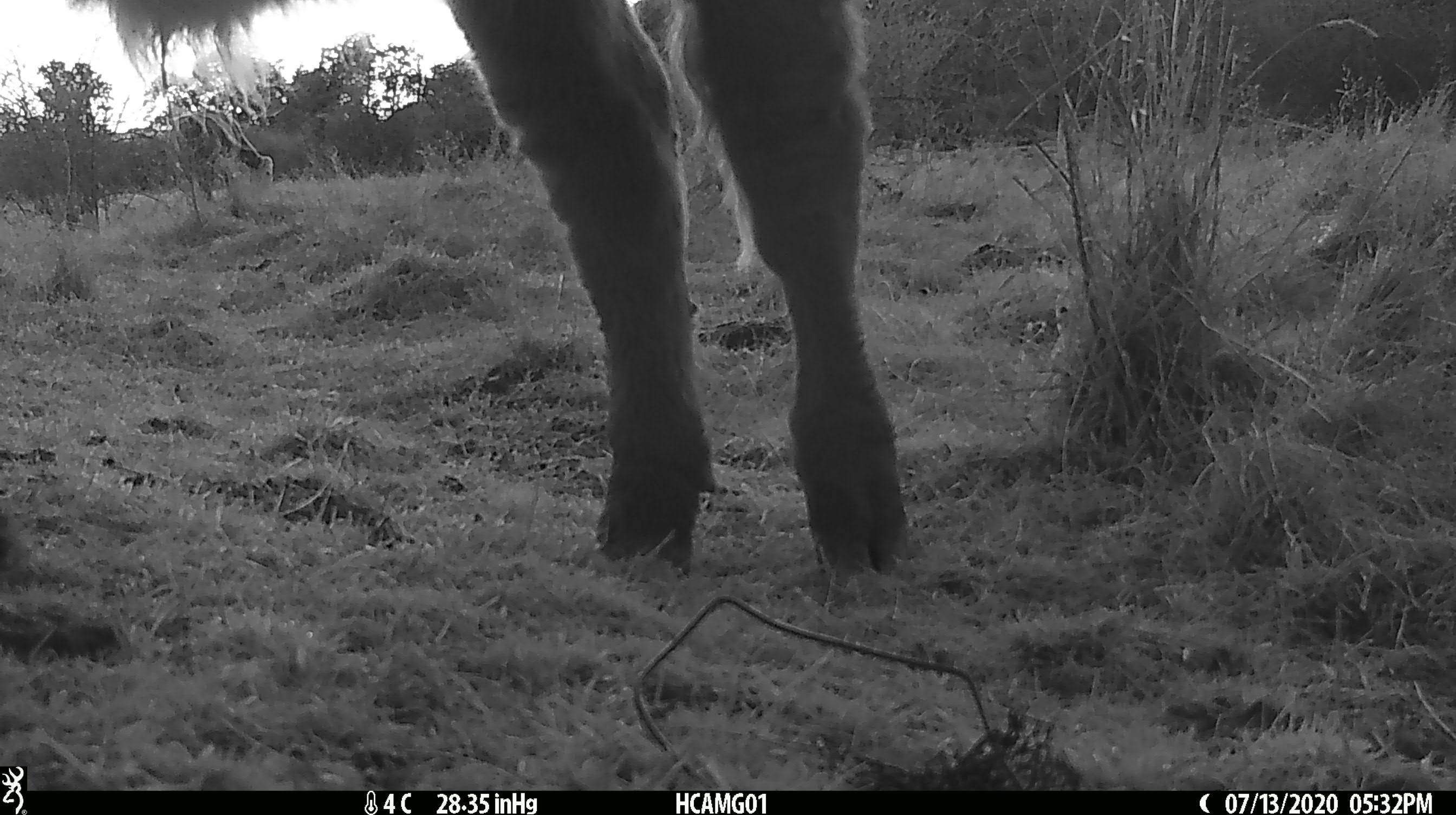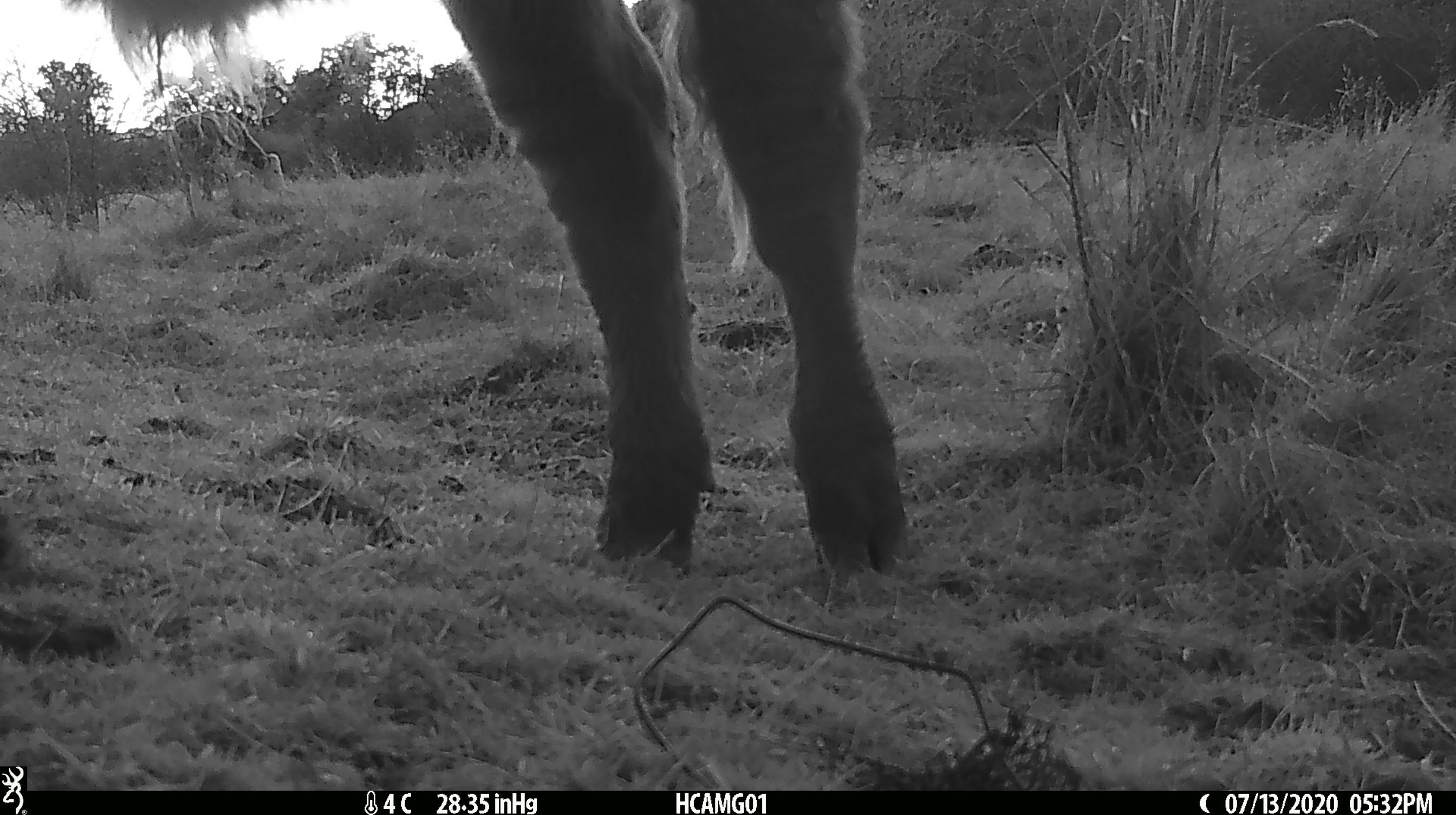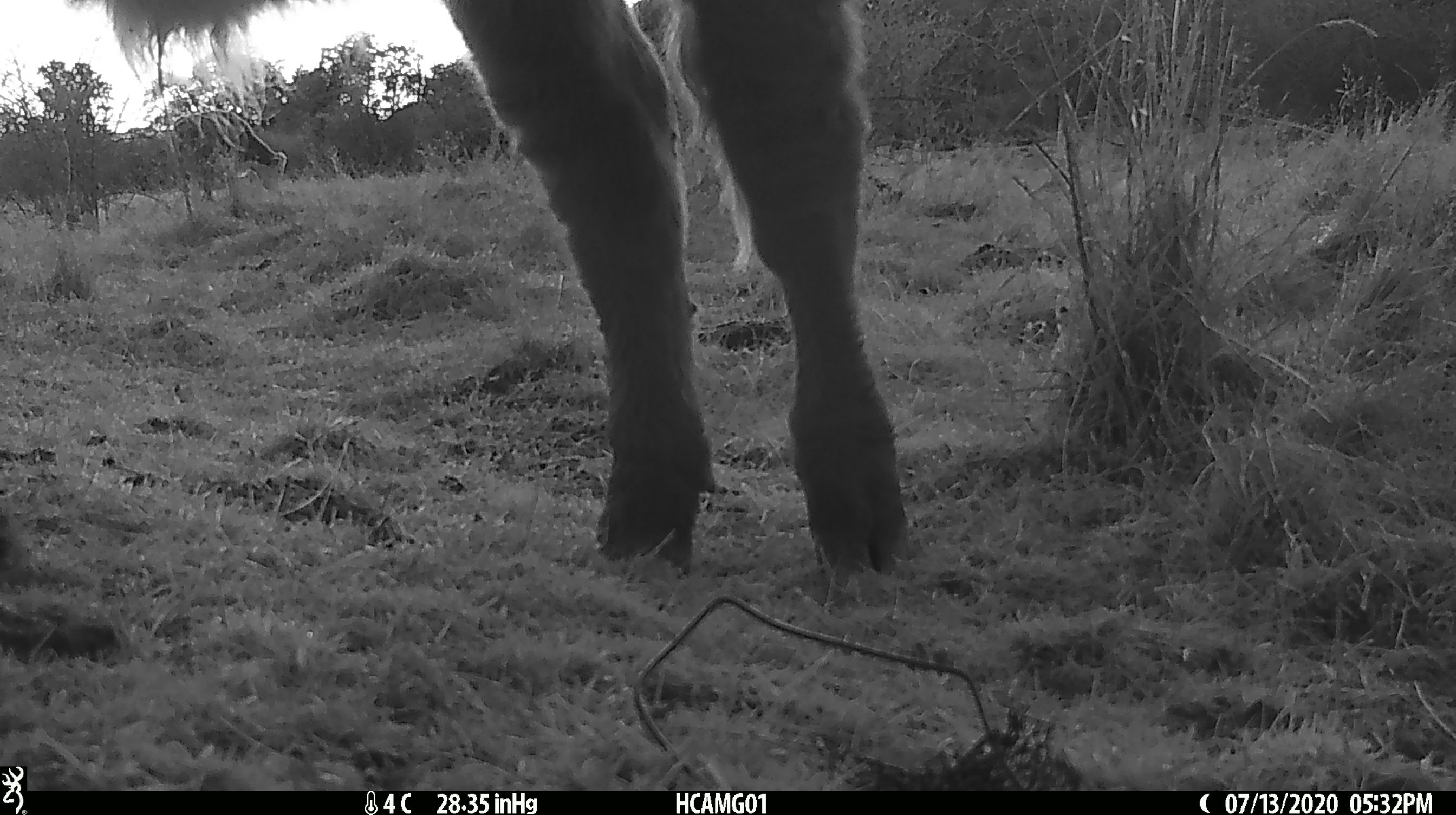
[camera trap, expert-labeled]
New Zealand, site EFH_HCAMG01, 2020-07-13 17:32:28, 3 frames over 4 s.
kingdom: Animalia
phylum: Chordata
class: Mammalia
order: Artiodactyla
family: Bovidae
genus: Bos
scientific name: Bos taurus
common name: domestic cow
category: cow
Cow (domestic cow) (Bos taurus).